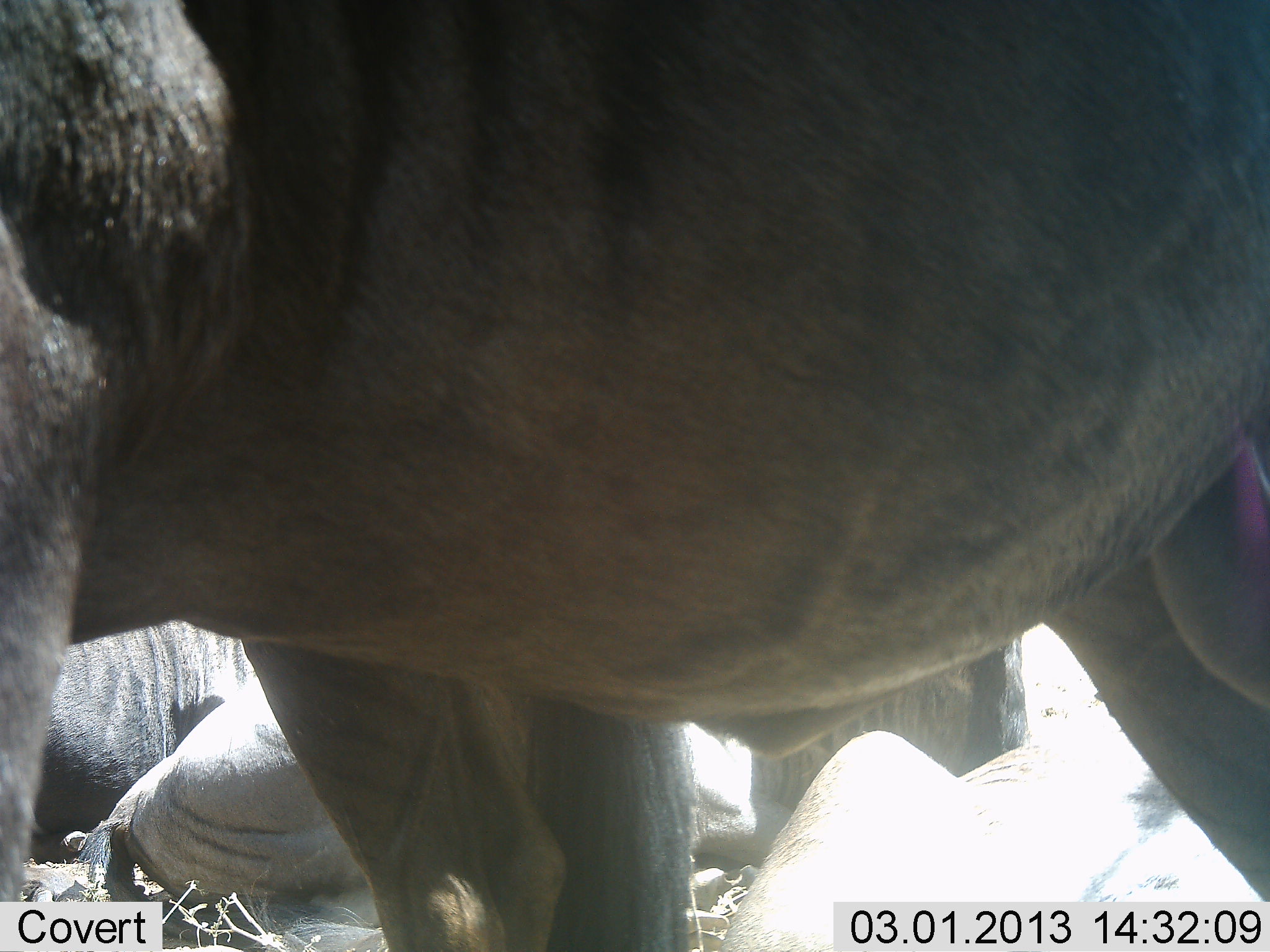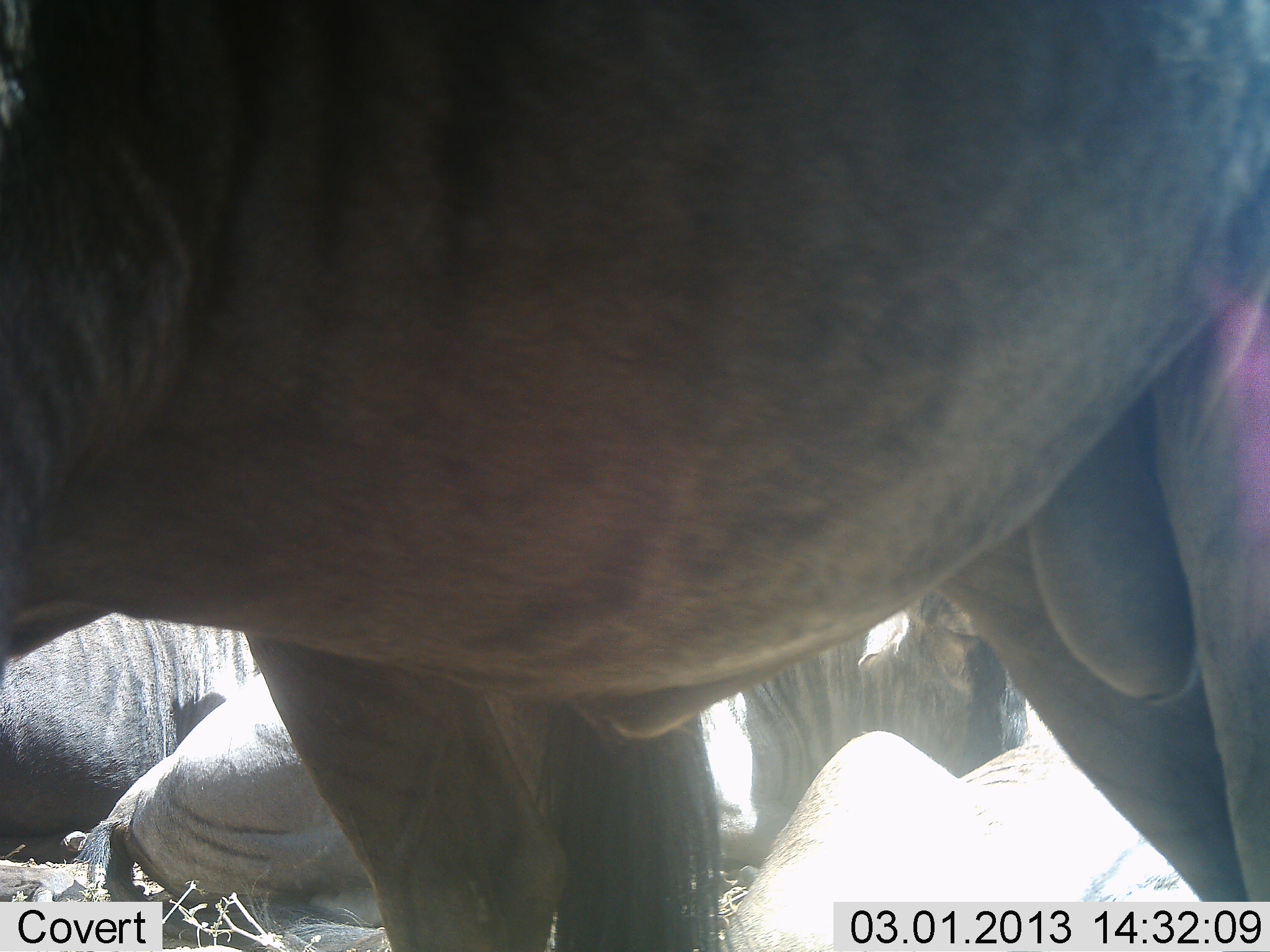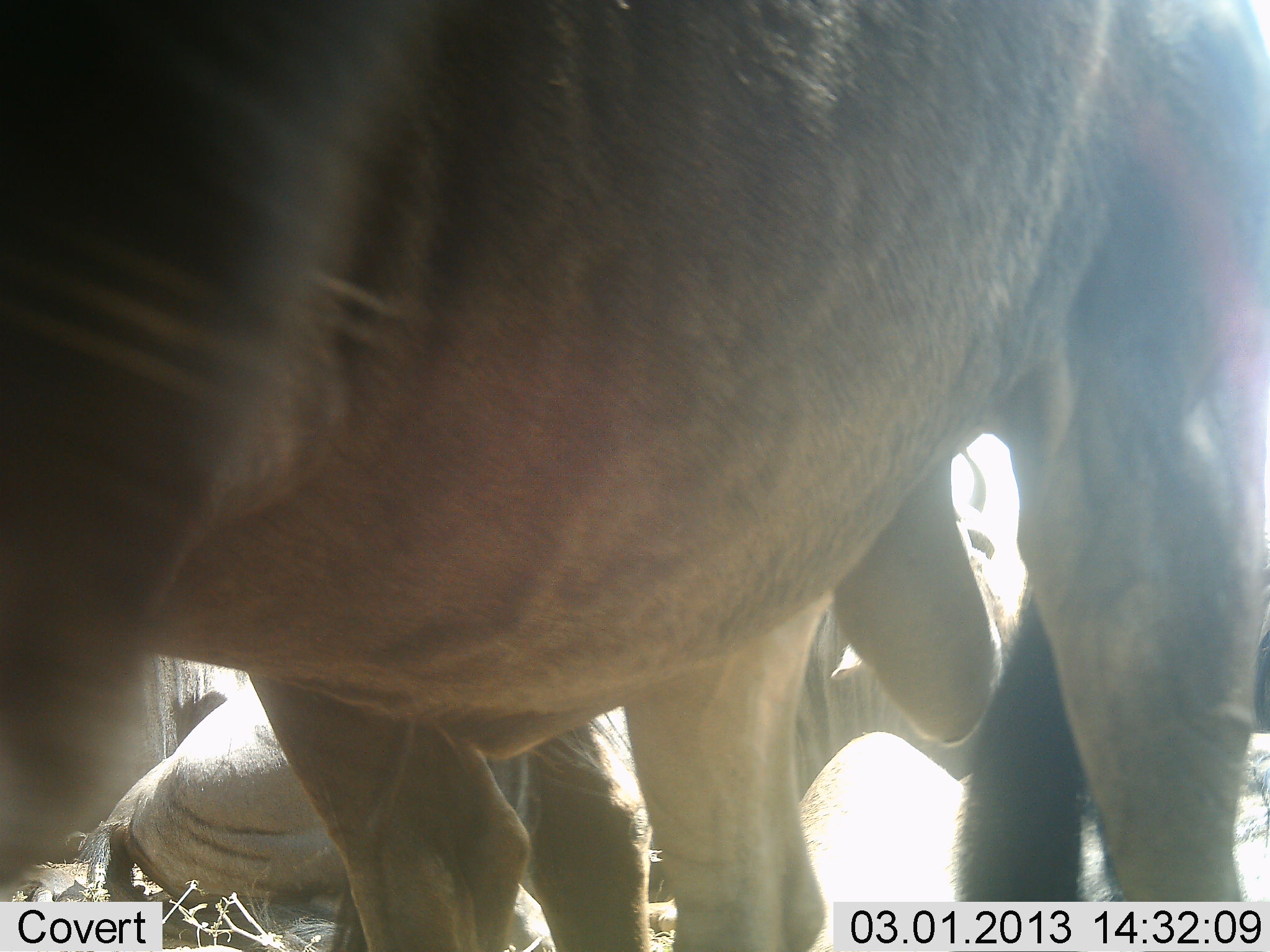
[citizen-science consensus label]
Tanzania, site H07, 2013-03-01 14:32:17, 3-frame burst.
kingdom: Animalia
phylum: Chordata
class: Mammalia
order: Artiodactyla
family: Bovidae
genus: Connochaetes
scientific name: Connochaetes taurinus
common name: blue wildebeest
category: wildebeest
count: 3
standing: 42%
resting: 88%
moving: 29%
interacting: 4%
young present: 0%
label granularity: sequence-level